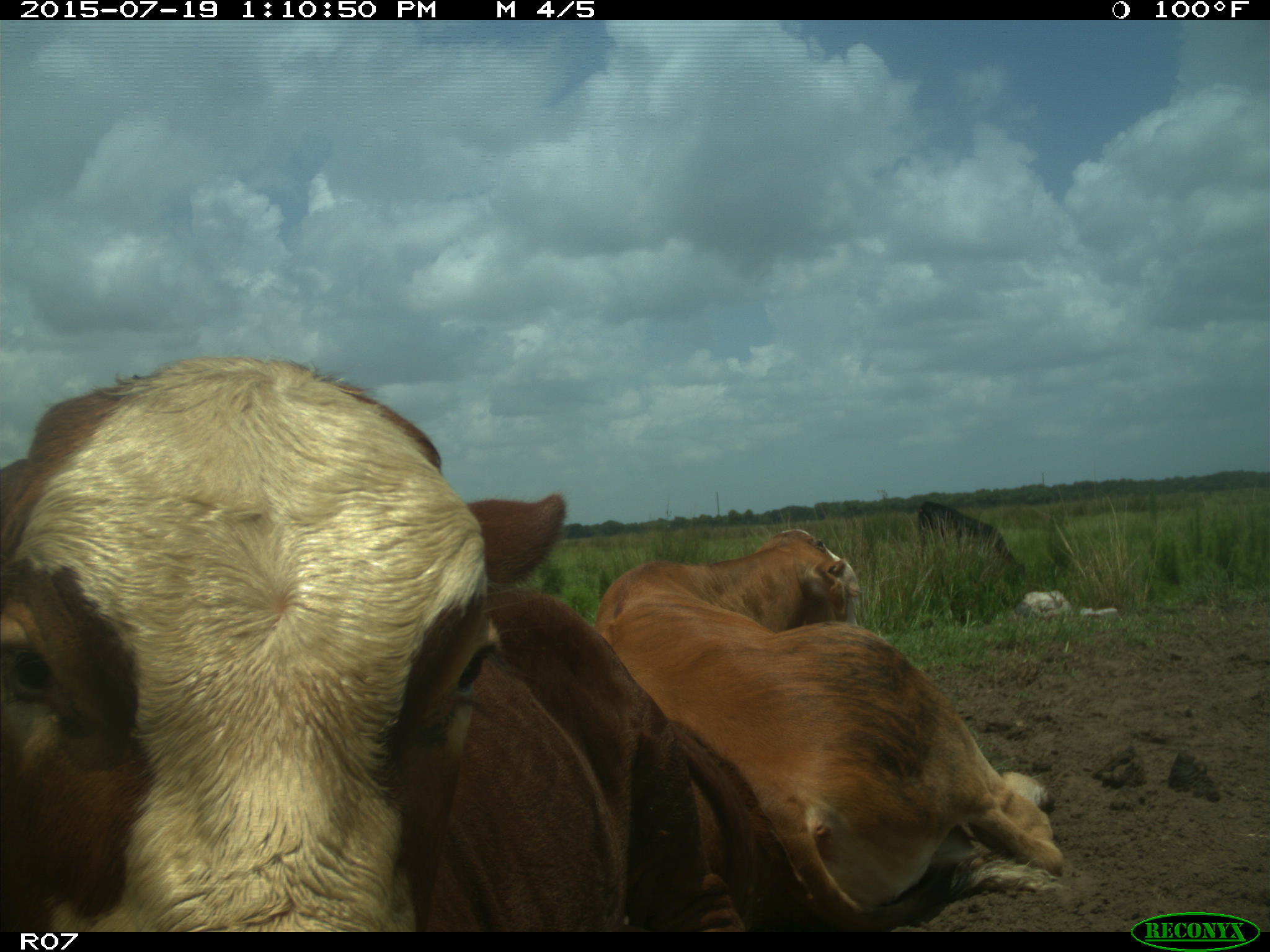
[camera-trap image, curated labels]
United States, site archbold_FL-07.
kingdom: Animalia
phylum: Chordata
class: Mammalia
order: Artiodactyla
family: Bovidae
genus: Bos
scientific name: Bos taurus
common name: domestic cow